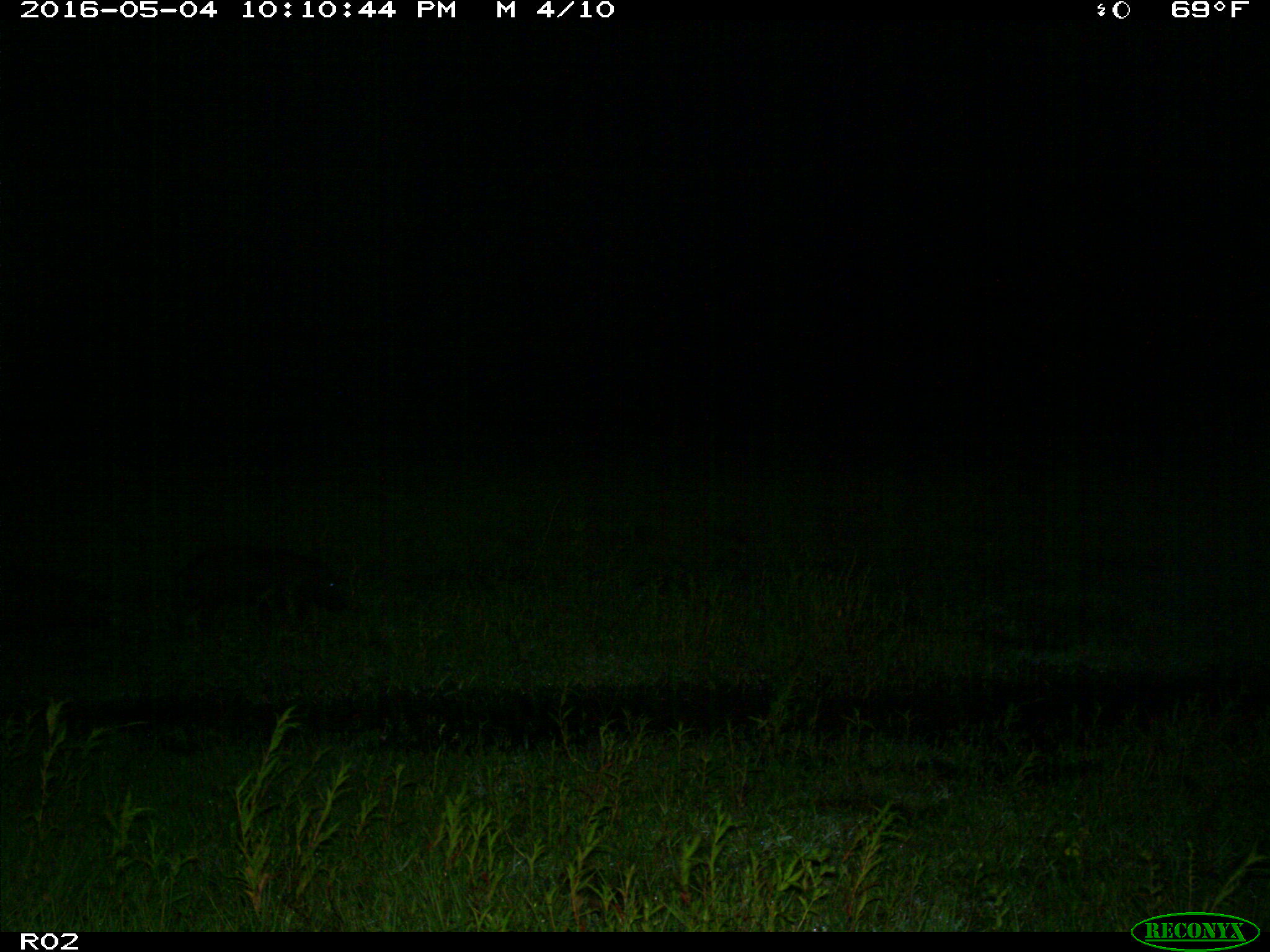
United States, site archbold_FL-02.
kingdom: Animalia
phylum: Chordata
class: Mammalia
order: Artiodactyla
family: Suidae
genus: Sus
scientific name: Sus scrofa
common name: wild boar